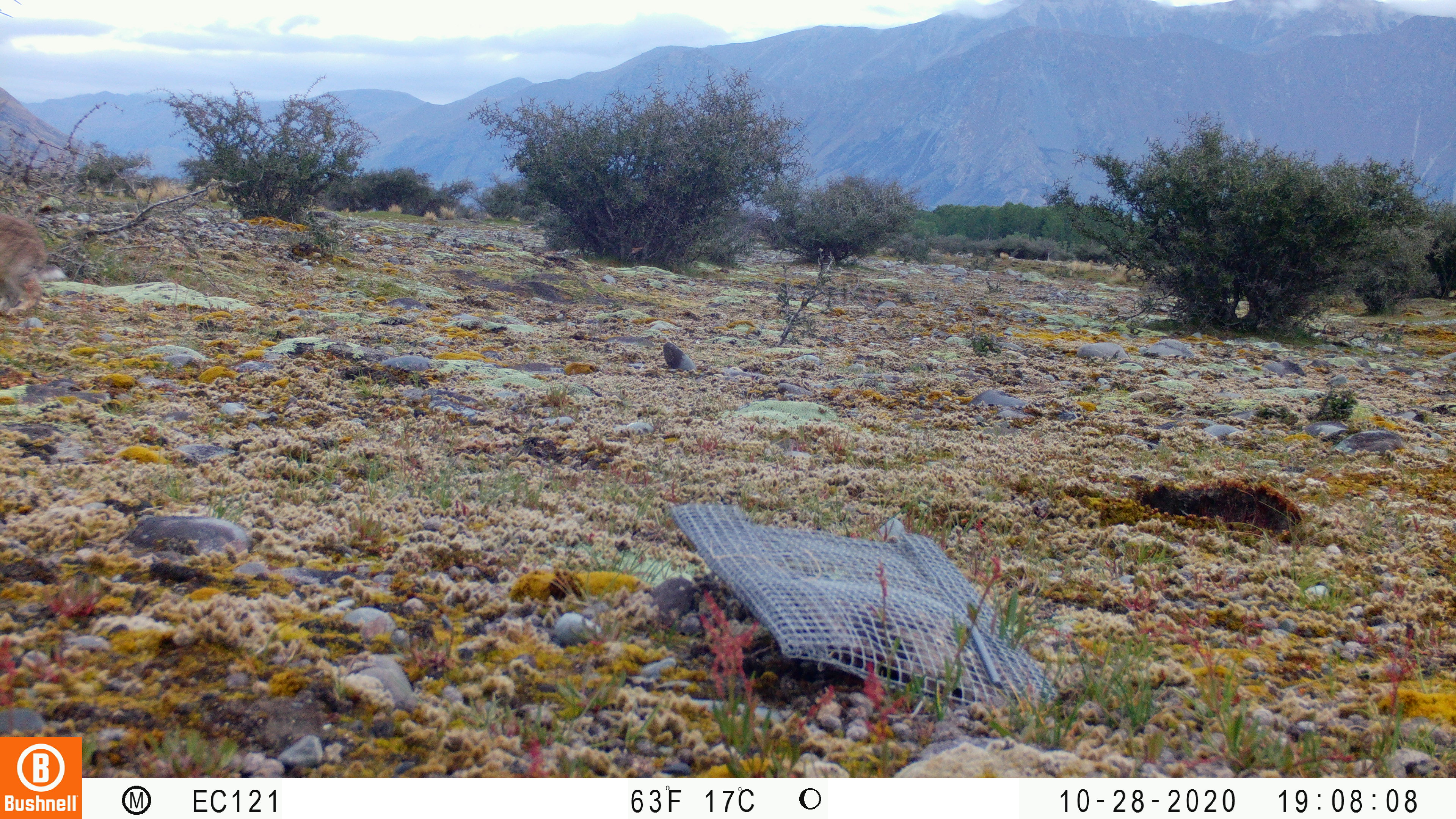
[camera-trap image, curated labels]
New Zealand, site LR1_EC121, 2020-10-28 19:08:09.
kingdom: Animalia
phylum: Chordata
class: Mammalia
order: Lagomorpha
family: Leporidae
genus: Oryctolagus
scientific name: Oryctolagus cuniculus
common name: european rabbit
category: rabbit